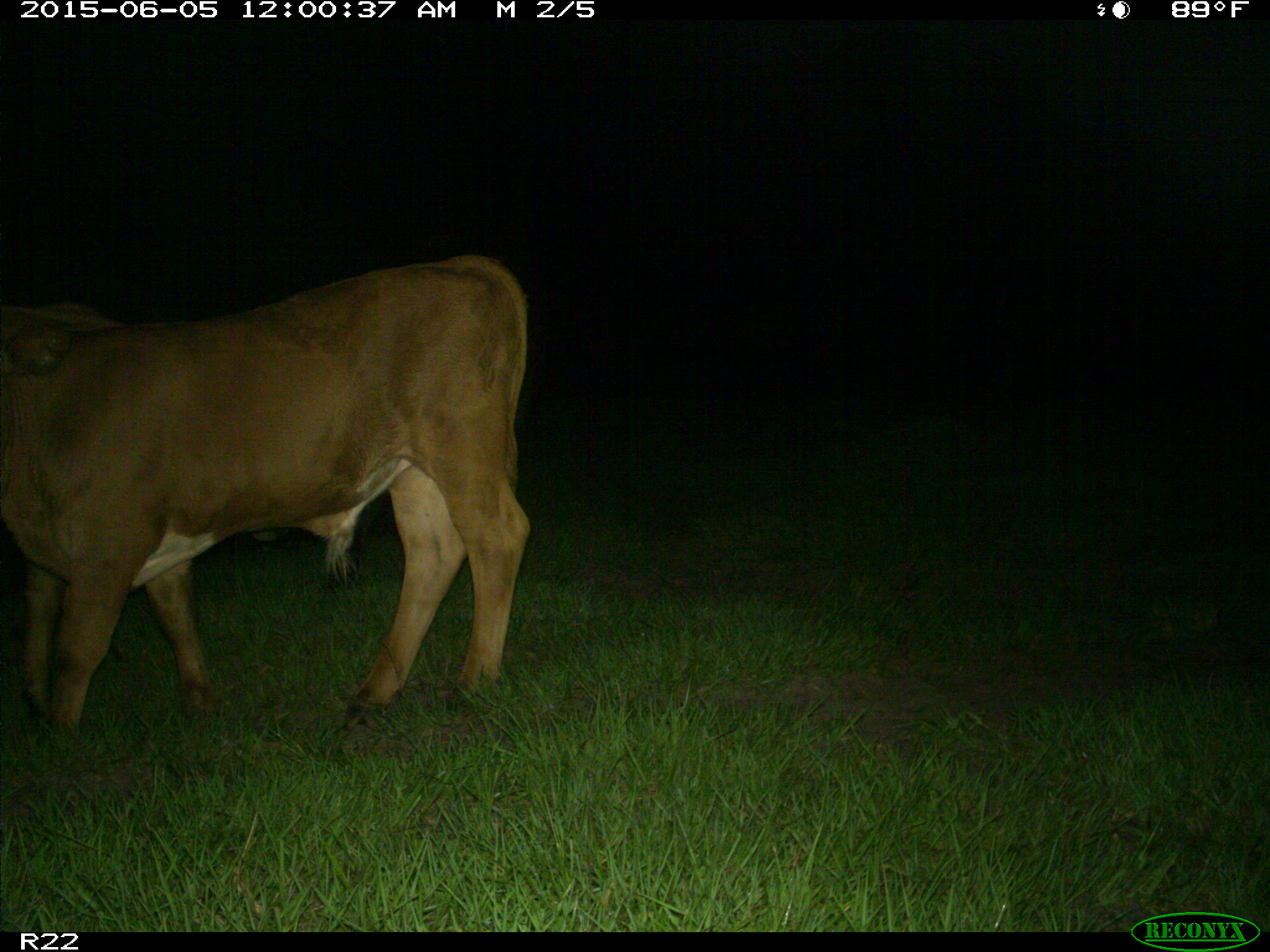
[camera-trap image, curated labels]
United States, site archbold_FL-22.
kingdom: Animalia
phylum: Chordata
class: Mammalia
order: Artiodactyla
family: Bovidae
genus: Bos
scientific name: Bos taurus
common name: domestic cow